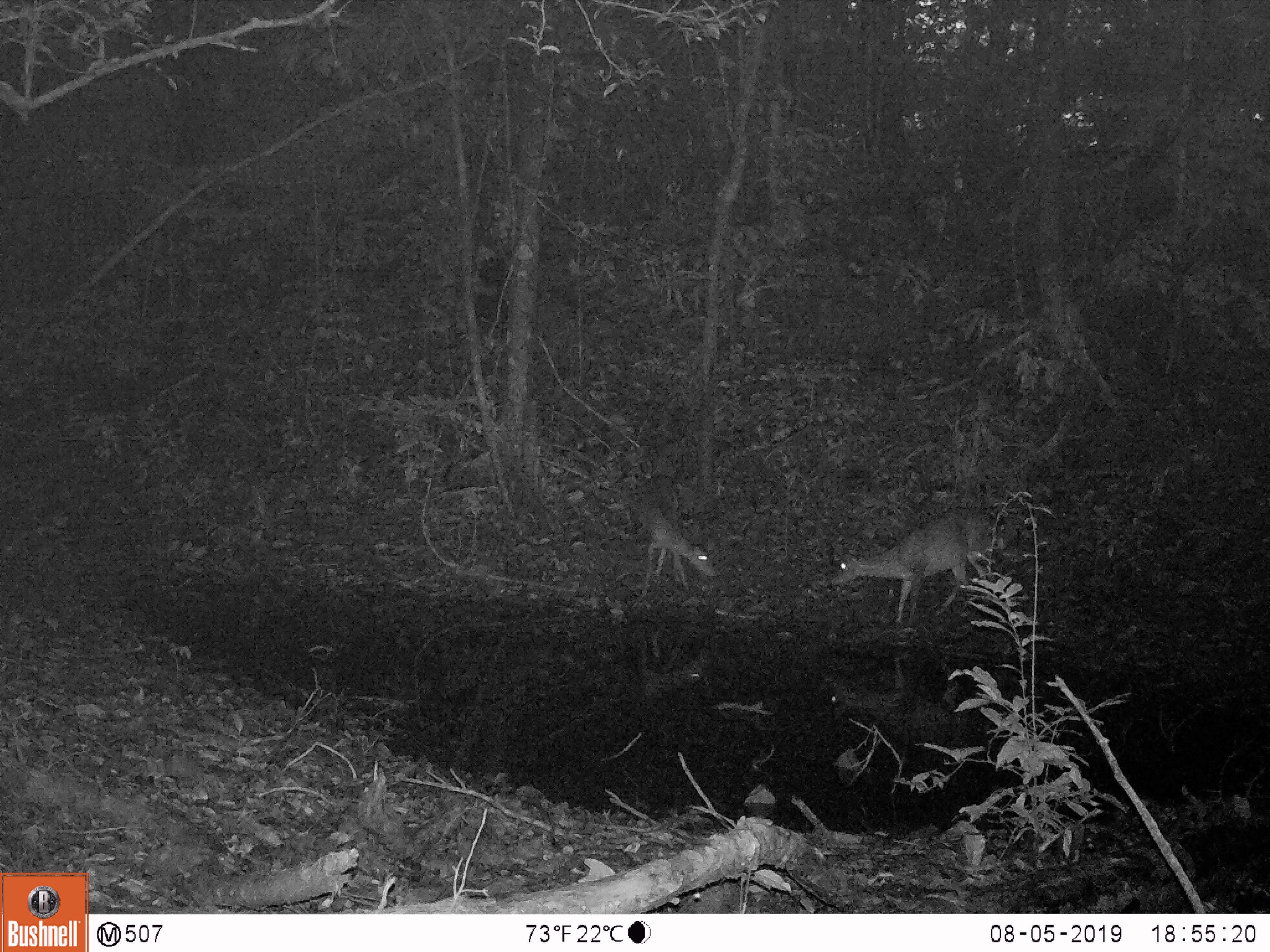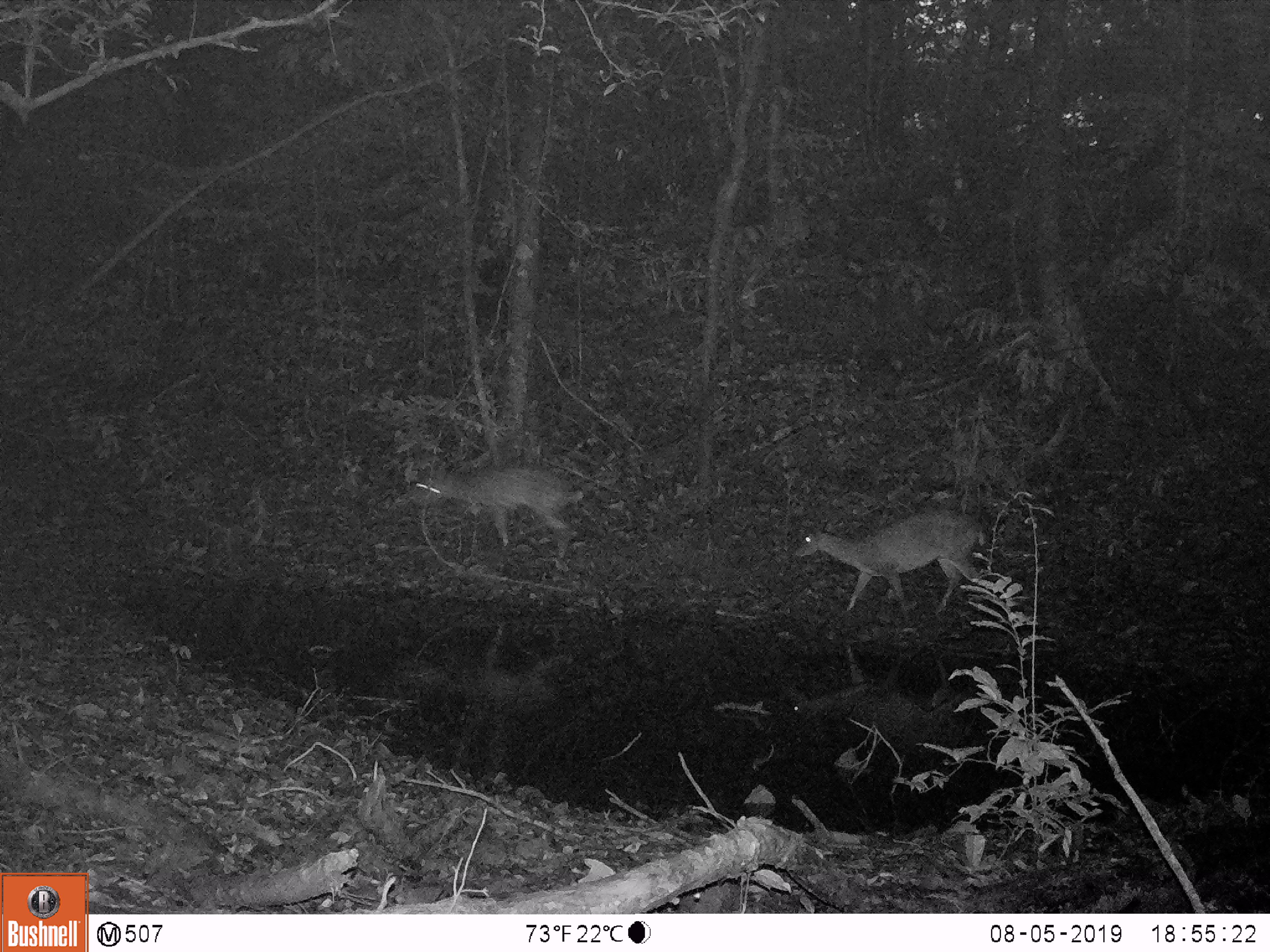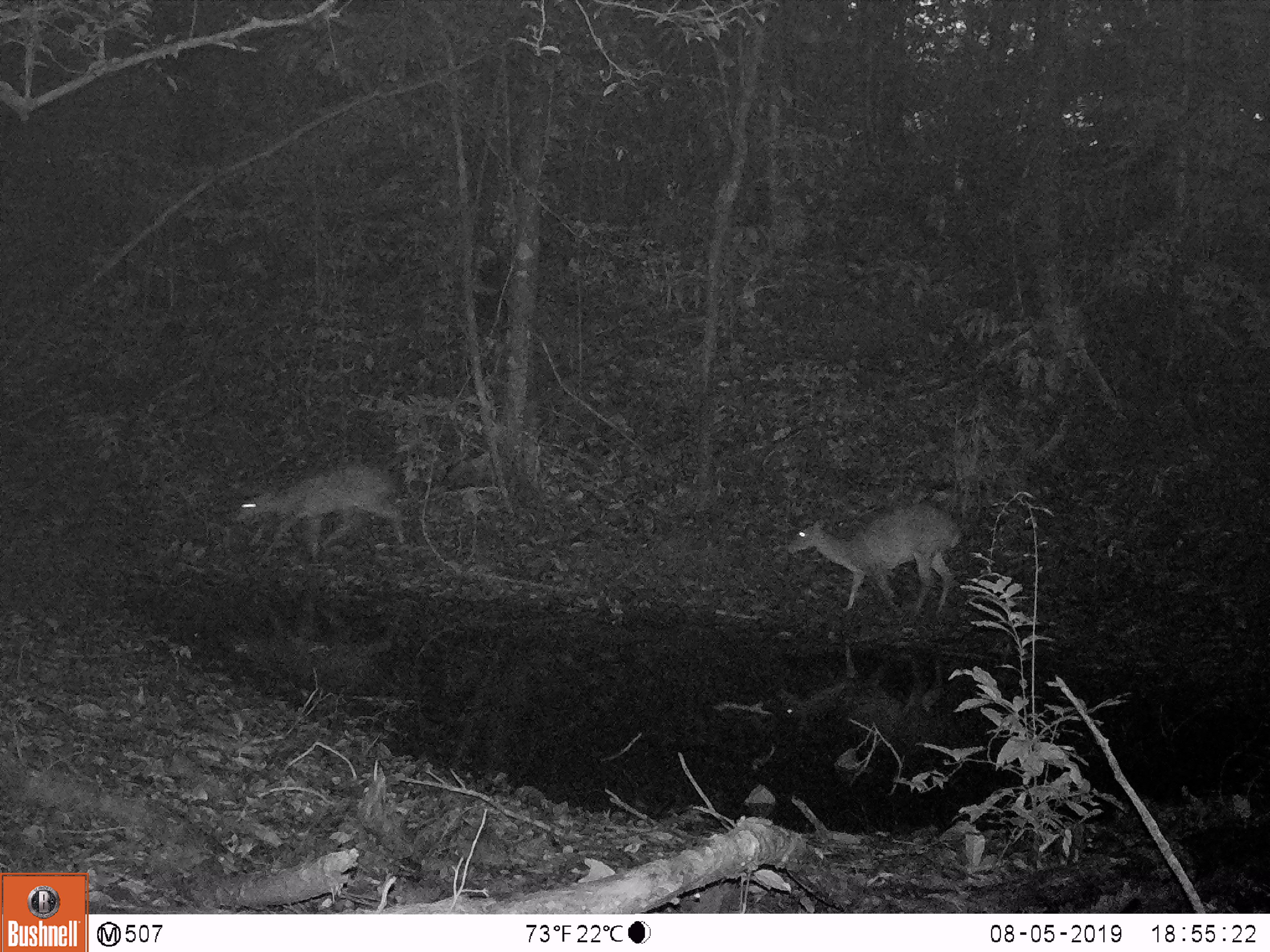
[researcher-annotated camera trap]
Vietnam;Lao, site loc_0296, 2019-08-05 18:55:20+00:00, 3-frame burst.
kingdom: Animalia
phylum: Chordata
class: Mammalia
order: Artiodactyla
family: Cervidae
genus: Muntiacus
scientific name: Muntiacus vuquangensis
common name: large-antlered muntjac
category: large antlered muntjac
Large antlered muntjac (large-antlered muntjac) (Muntiacus vuquangensis). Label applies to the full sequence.